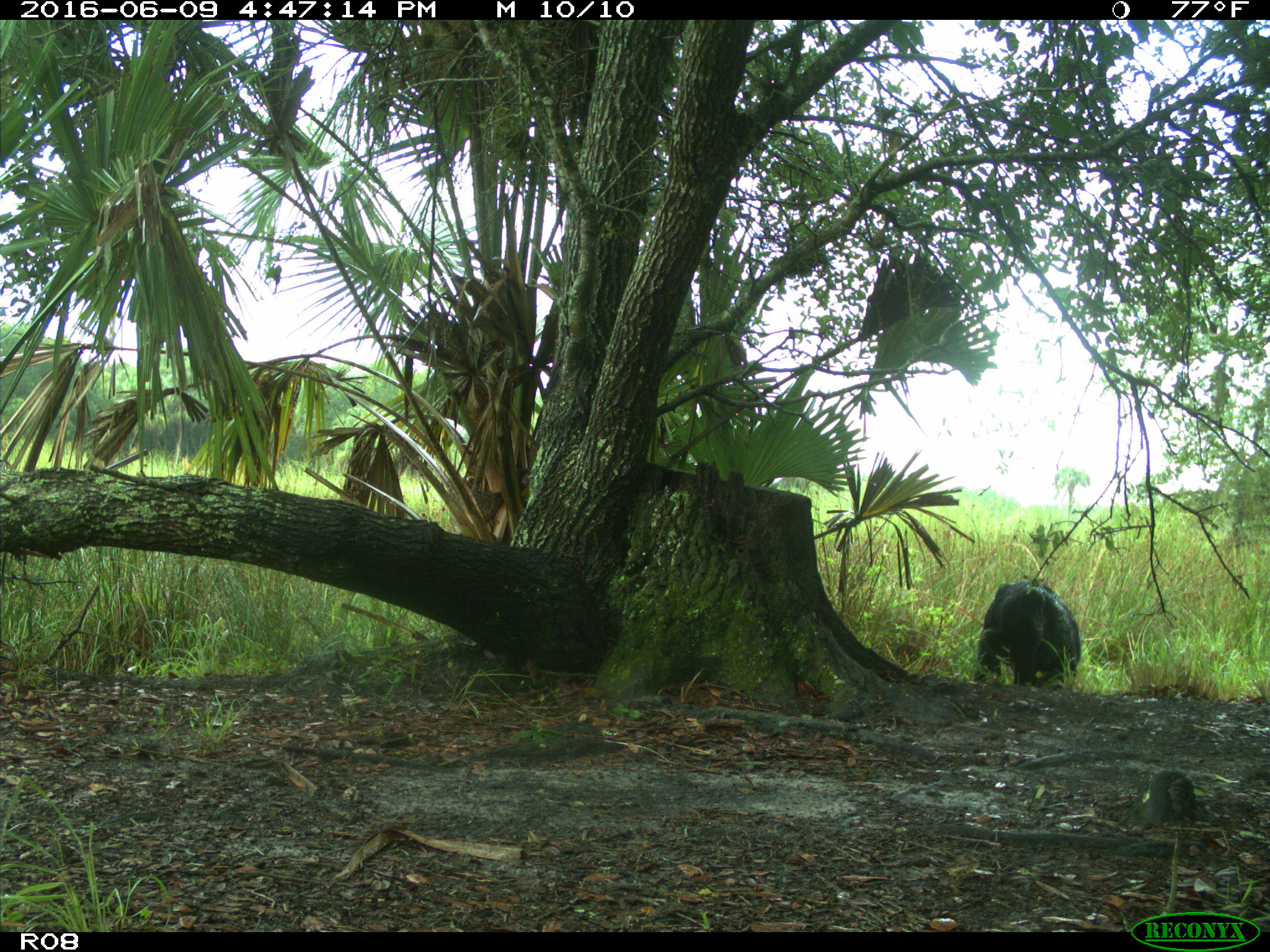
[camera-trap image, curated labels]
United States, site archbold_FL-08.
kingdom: Animalia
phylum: Chordata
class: Mammalia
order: Artiodactyla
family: Suidae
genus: Sus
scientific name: Sus scrofa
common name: wild boar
Sus scrofa (wild boar).